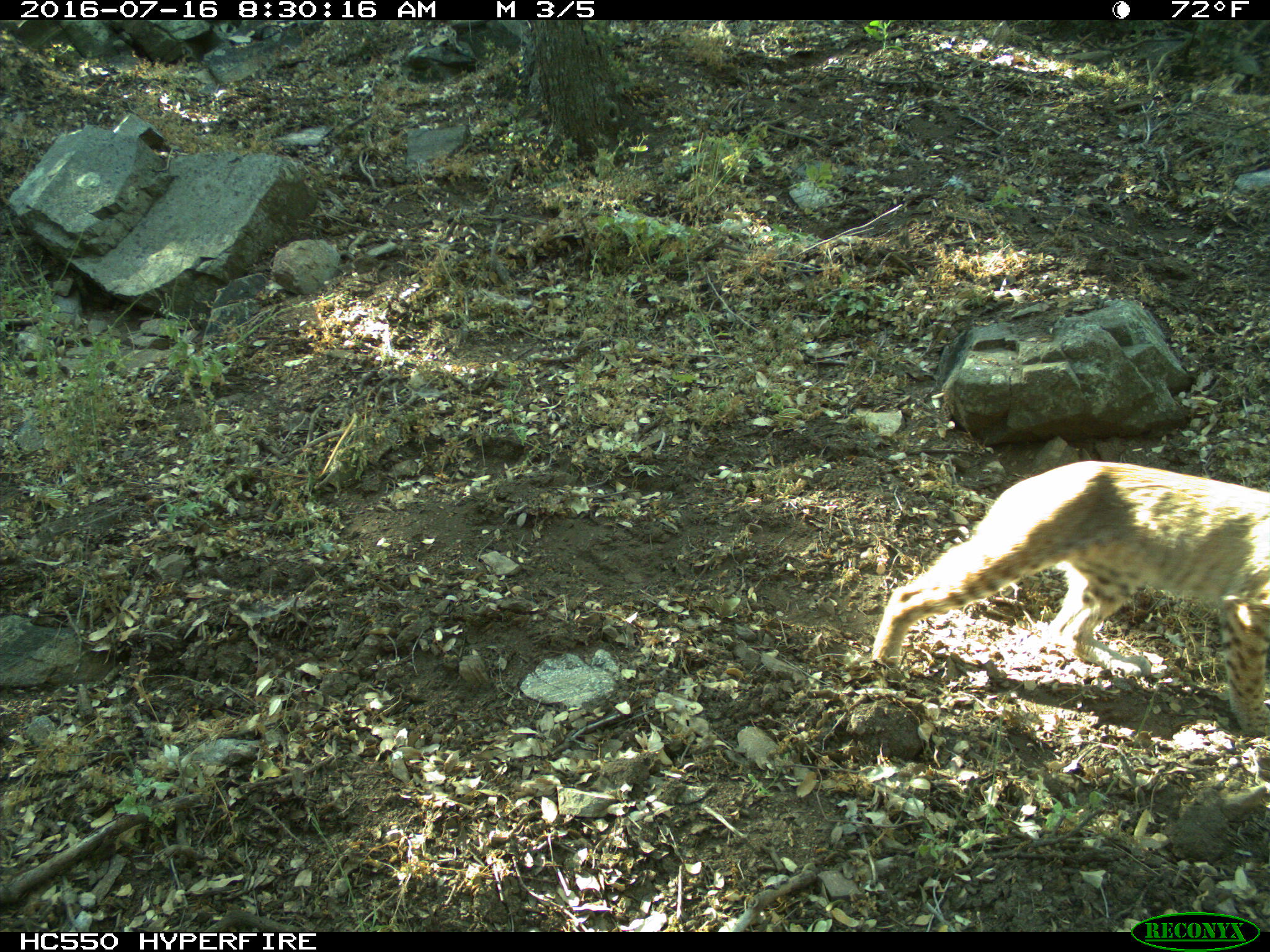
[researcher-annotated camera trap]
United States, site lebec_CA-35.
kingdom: Animalia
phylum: Chordata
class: Mammalia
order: Carnivora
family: Felidae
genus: Lynx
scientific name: Lynx rufus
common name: bobcat